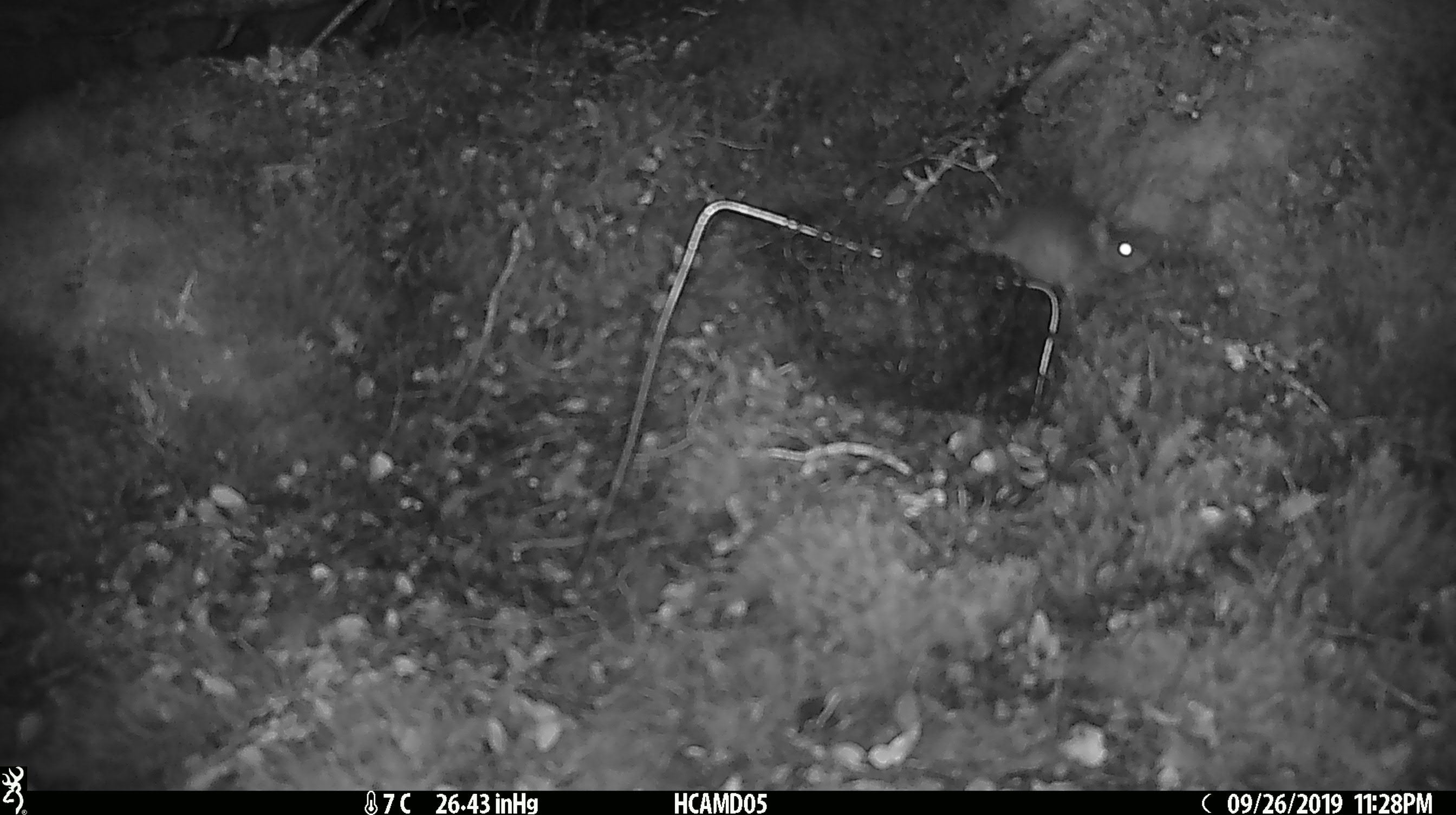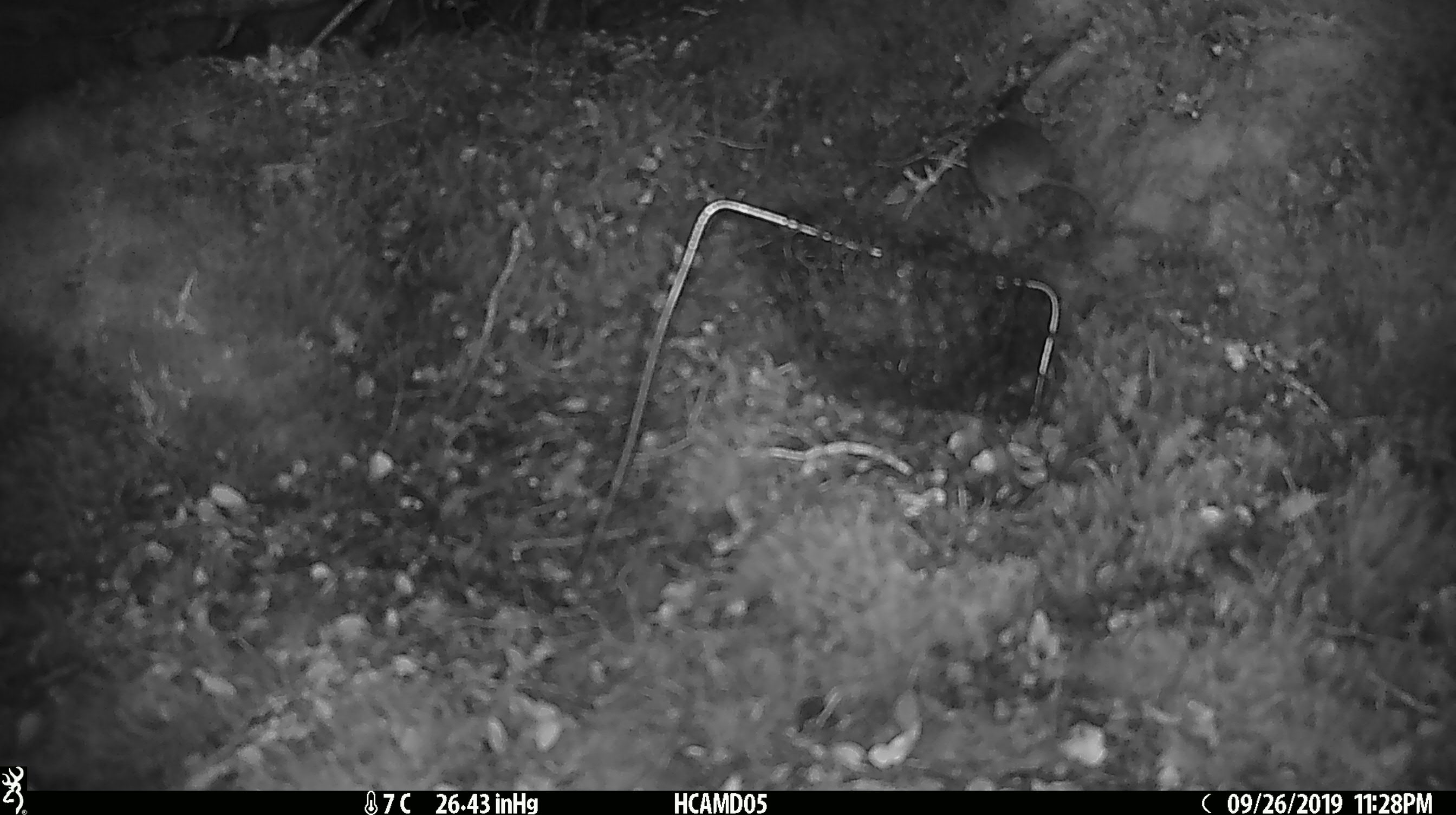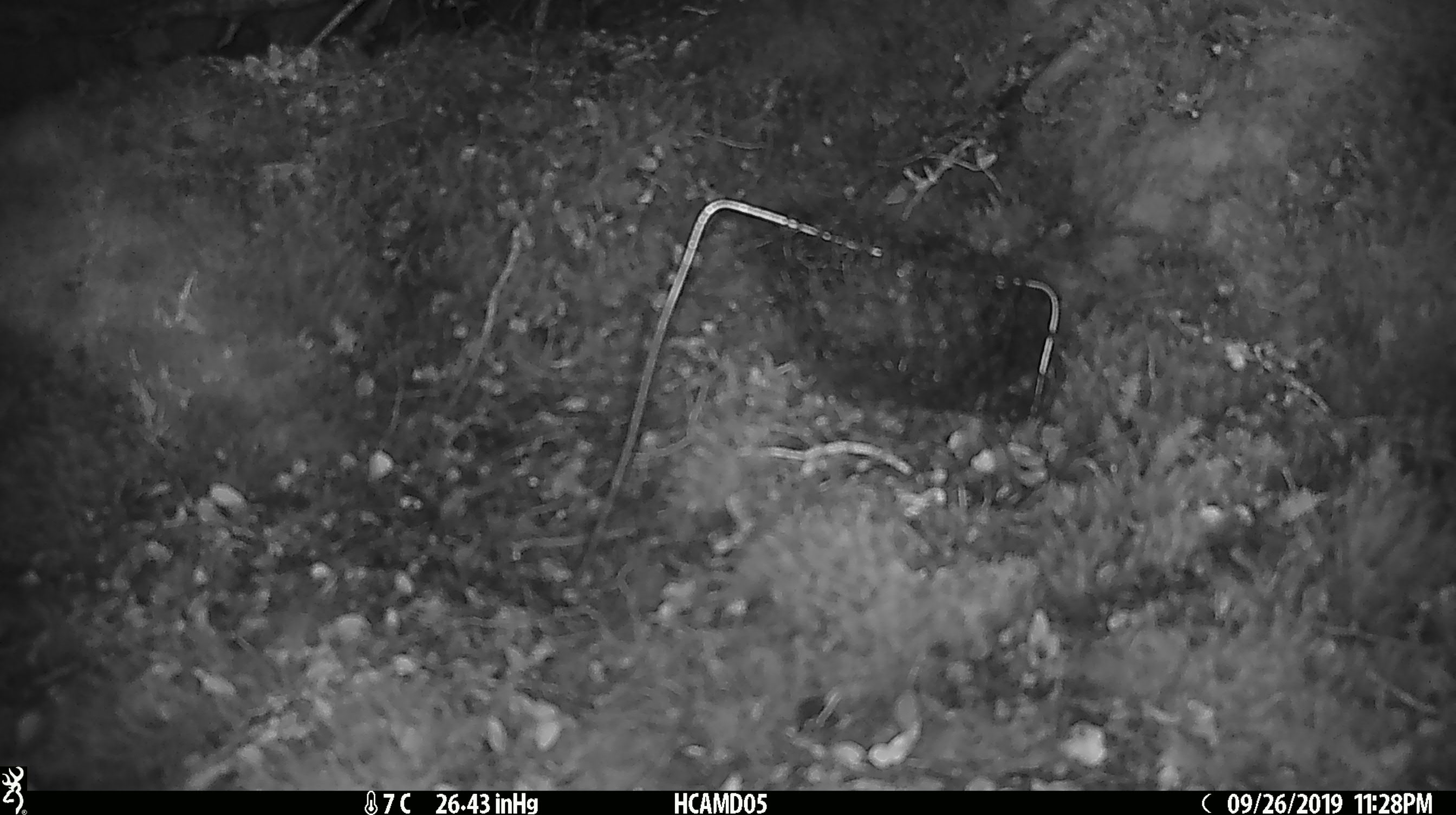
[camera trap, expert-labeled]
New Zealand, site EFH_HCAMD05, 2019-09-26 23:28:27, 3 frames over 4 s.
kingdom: Animalia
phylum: Chordata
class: Mammalia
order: Rodentia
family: Muridae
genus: Mus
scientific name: Mus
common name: mouse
Mouse (Mus).